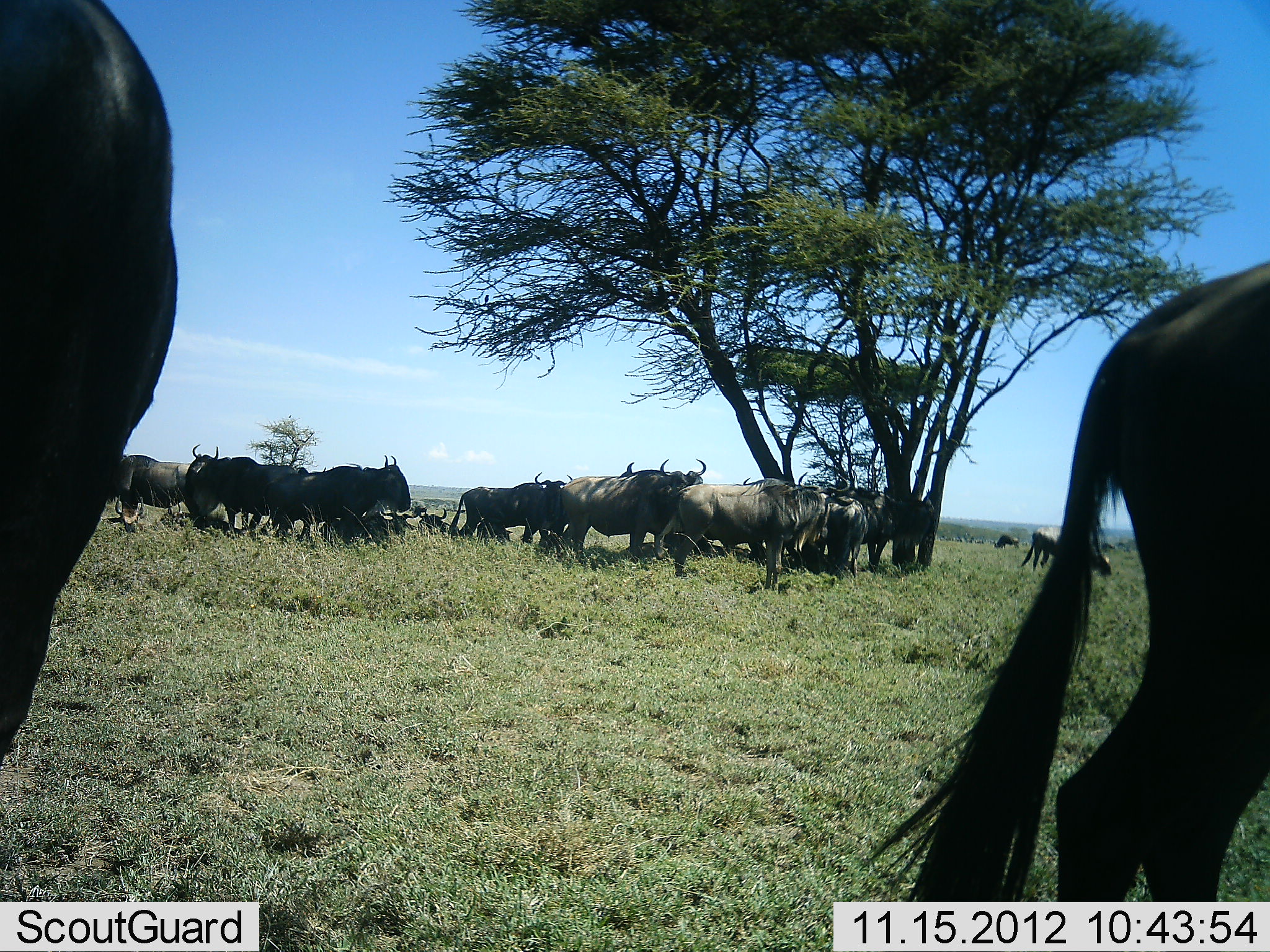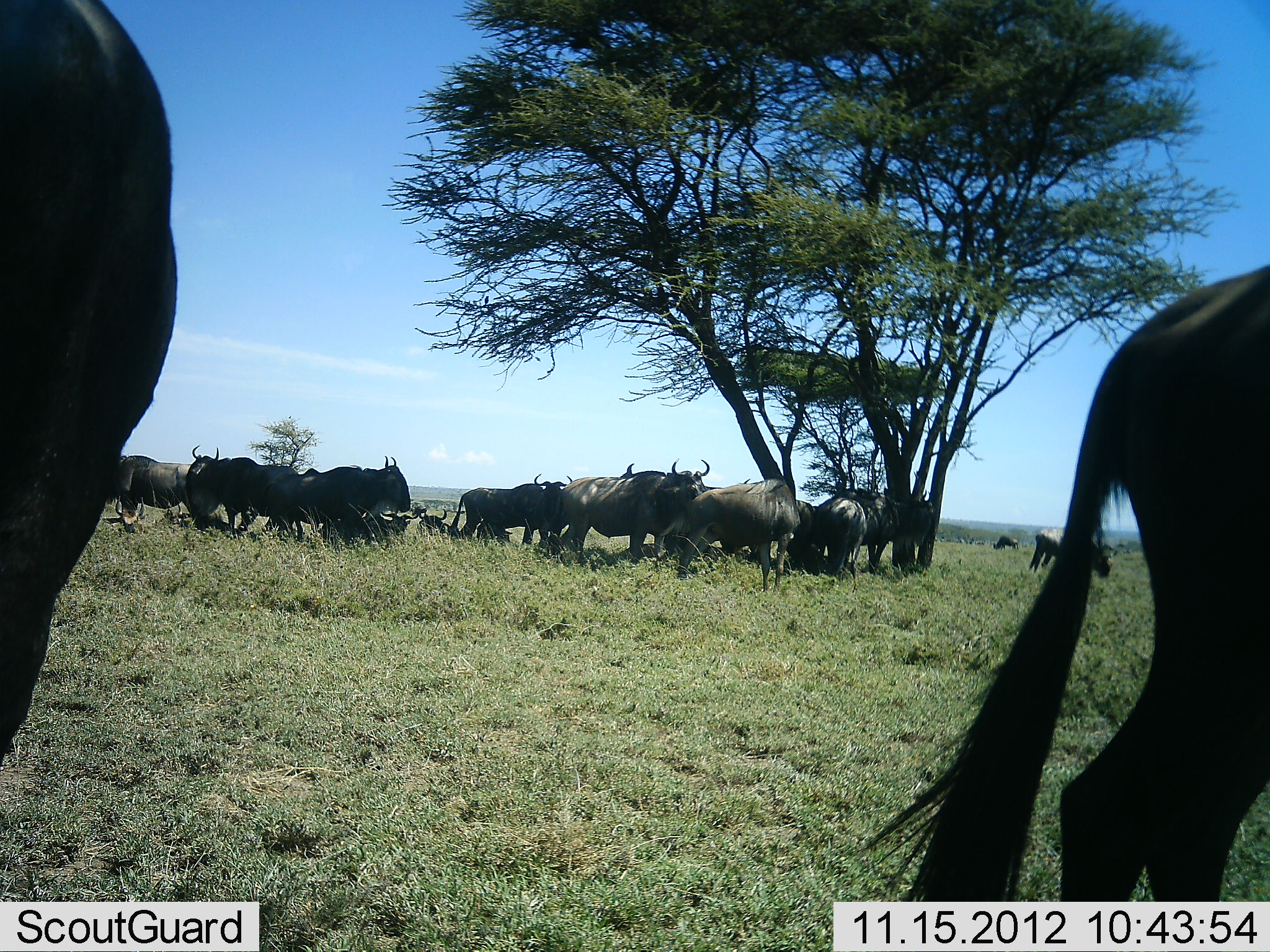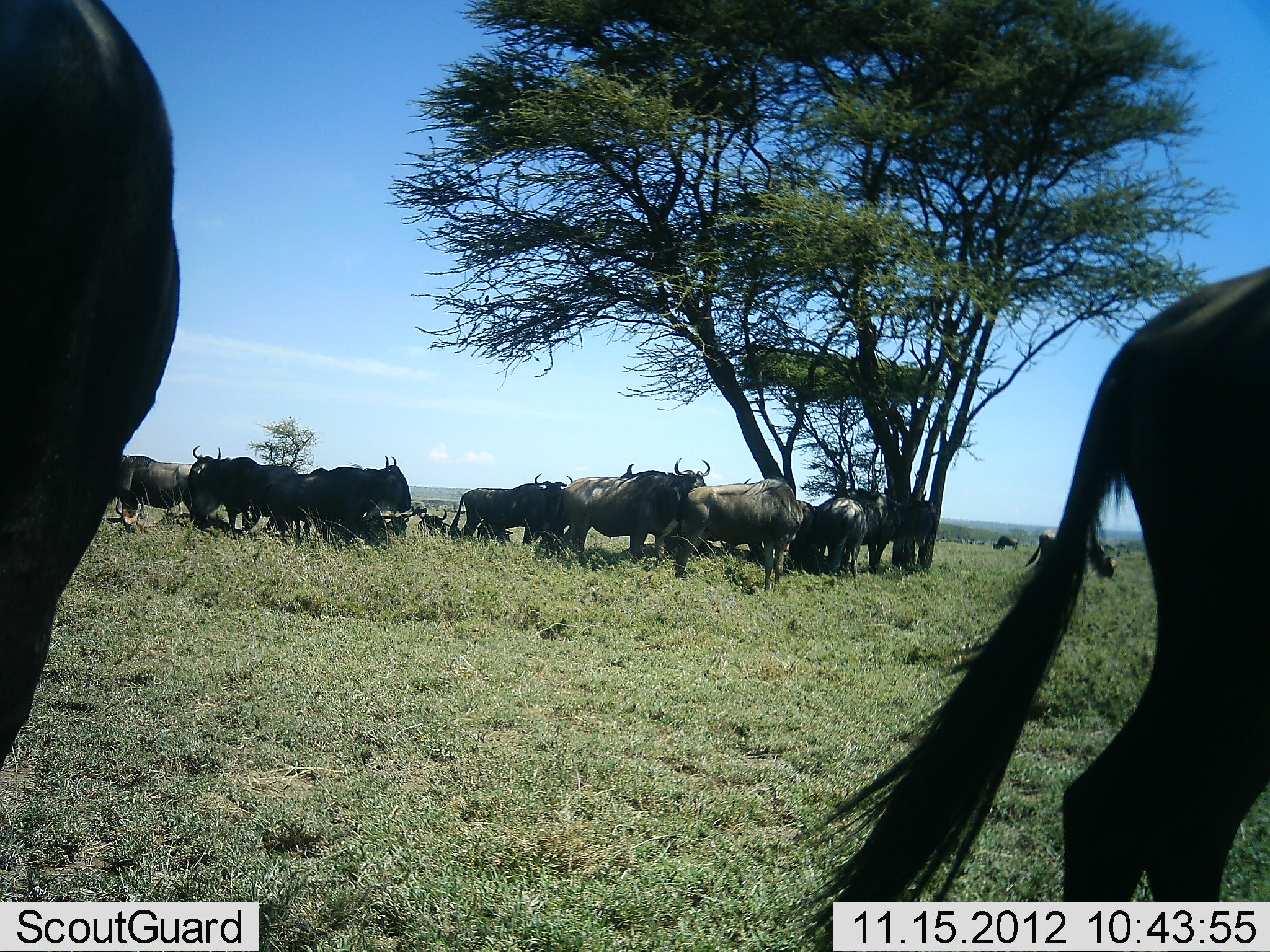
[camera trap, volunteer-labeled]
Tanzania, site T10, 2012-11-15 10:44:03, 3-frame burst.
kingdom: Animalia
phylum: Chordata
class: Mammalia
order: Artiodactyla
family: Bovidae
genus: Connochaetes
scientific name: Connochaetes taurinus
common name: blue wildebeest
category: wildebeest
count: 11-50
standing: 70%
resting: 60%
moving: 20%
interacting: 20%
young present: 0%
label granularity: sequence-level